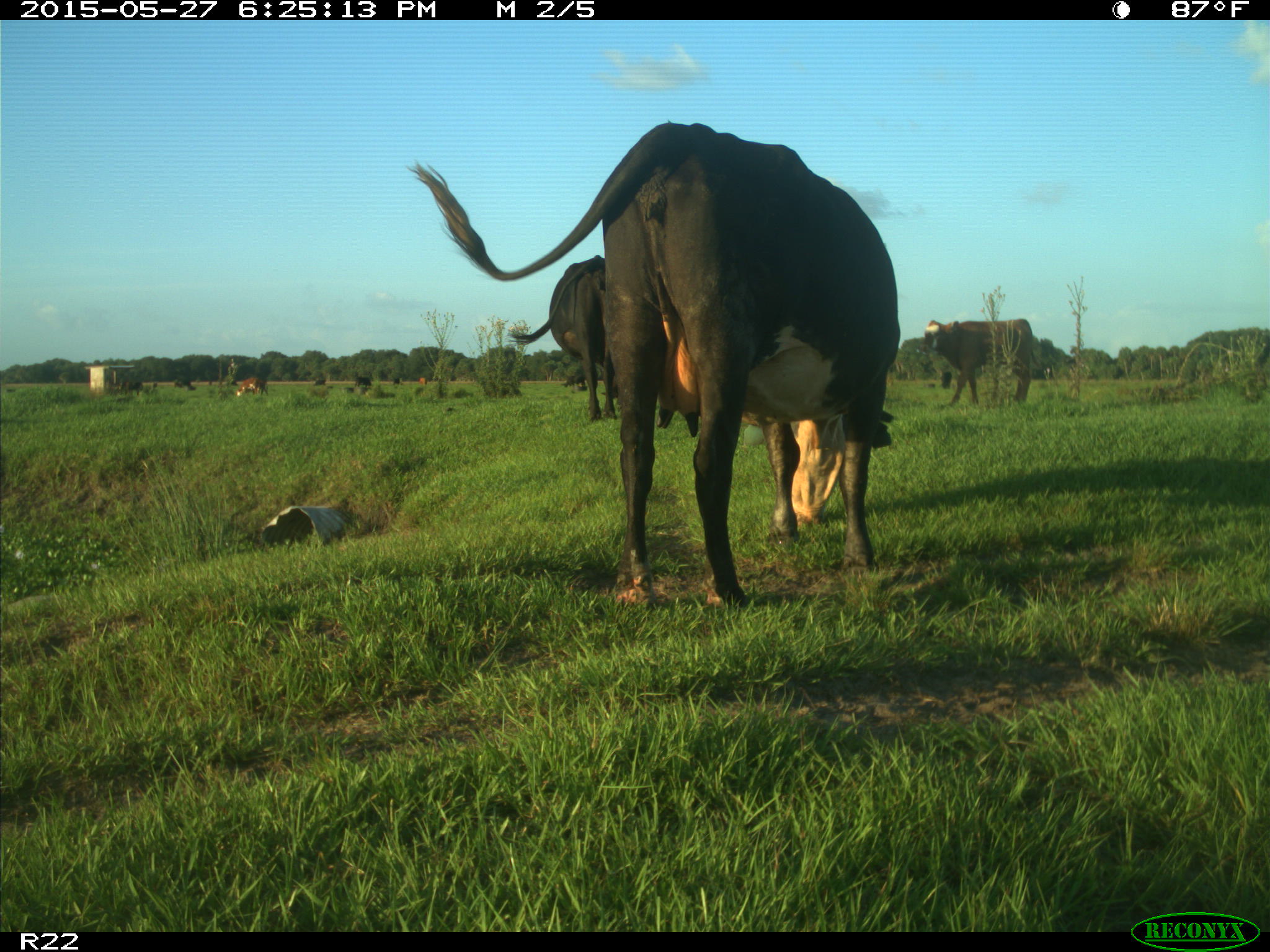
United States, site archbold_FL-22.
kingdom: Animalia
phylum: Chordata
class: Mammalia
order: Artiodactyla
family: Bovidae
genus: Bos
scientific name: Bos taurus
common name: domestic cow